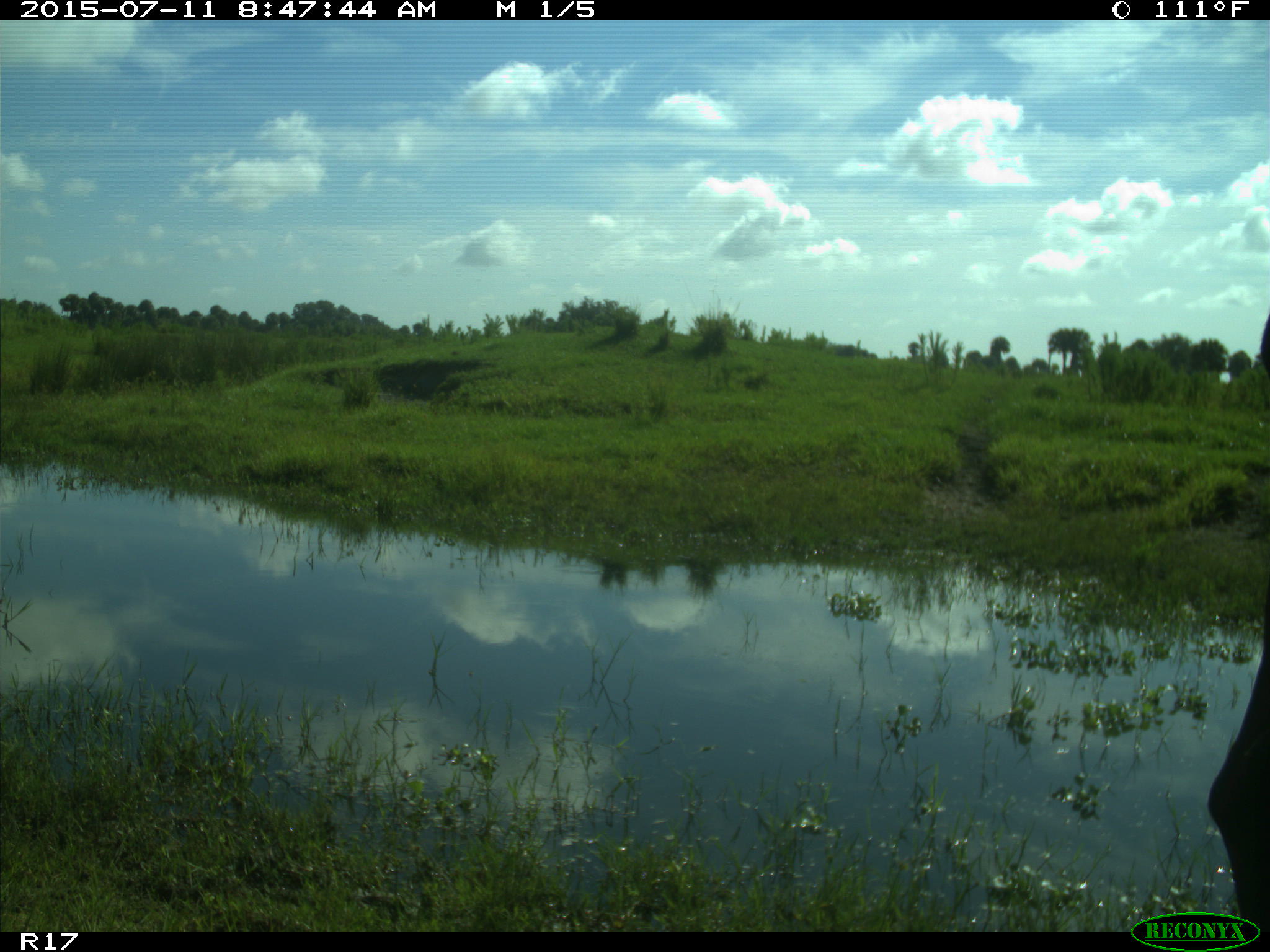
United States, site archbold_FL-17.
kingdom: Animalia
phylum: Chordata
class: Mammalia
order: Artiodactyla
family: Bovidae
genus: Bos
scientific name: Bos taurus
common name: domestic cow